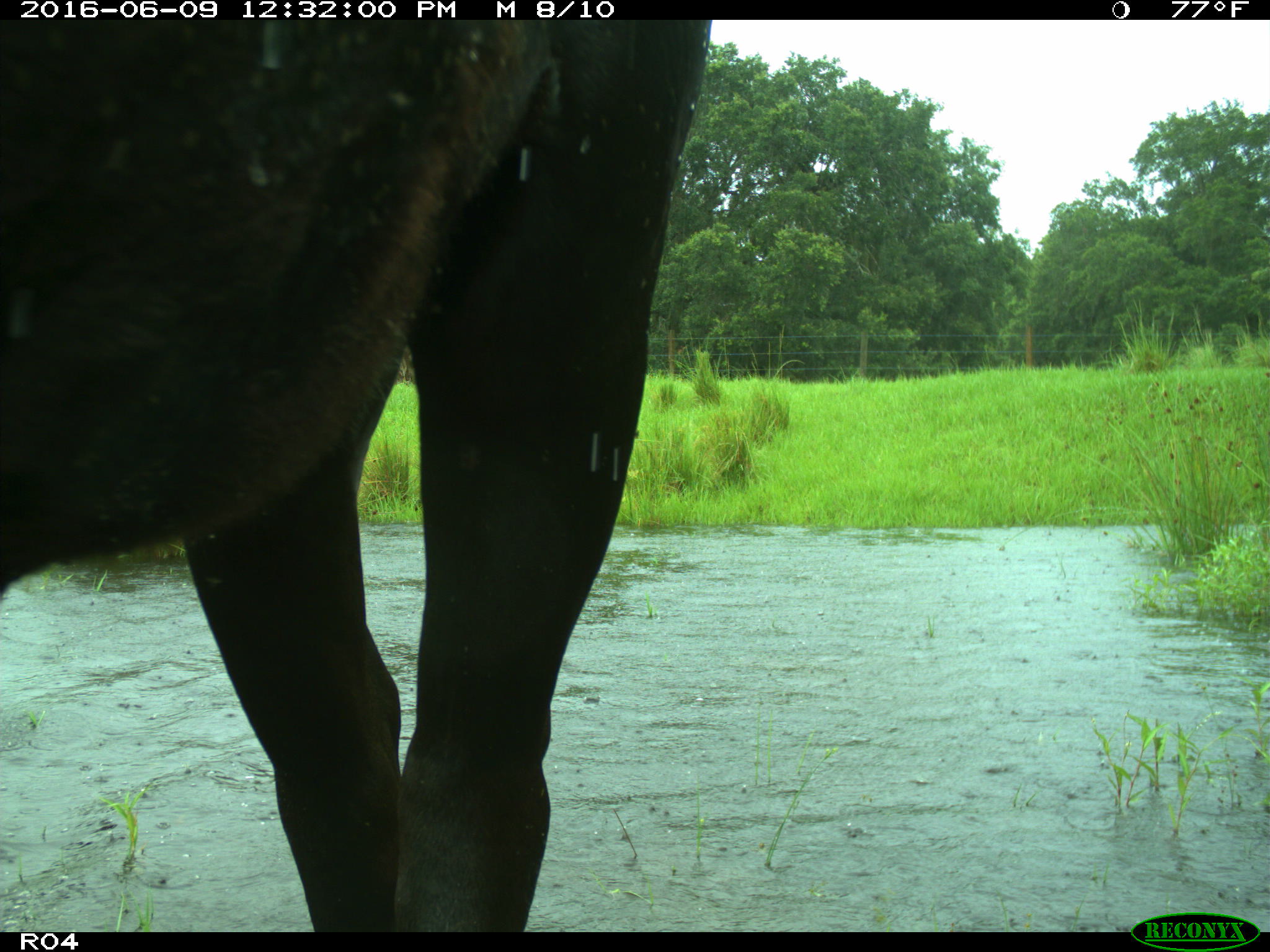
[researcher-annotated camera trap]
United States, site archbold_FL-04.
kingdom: Animalia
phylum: Chordata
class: Mammalia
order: Artiodactyla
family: Bovidae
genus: Bos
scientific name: Bos taurus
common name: domestic cow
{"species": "Bos taurus (domestic cow)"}